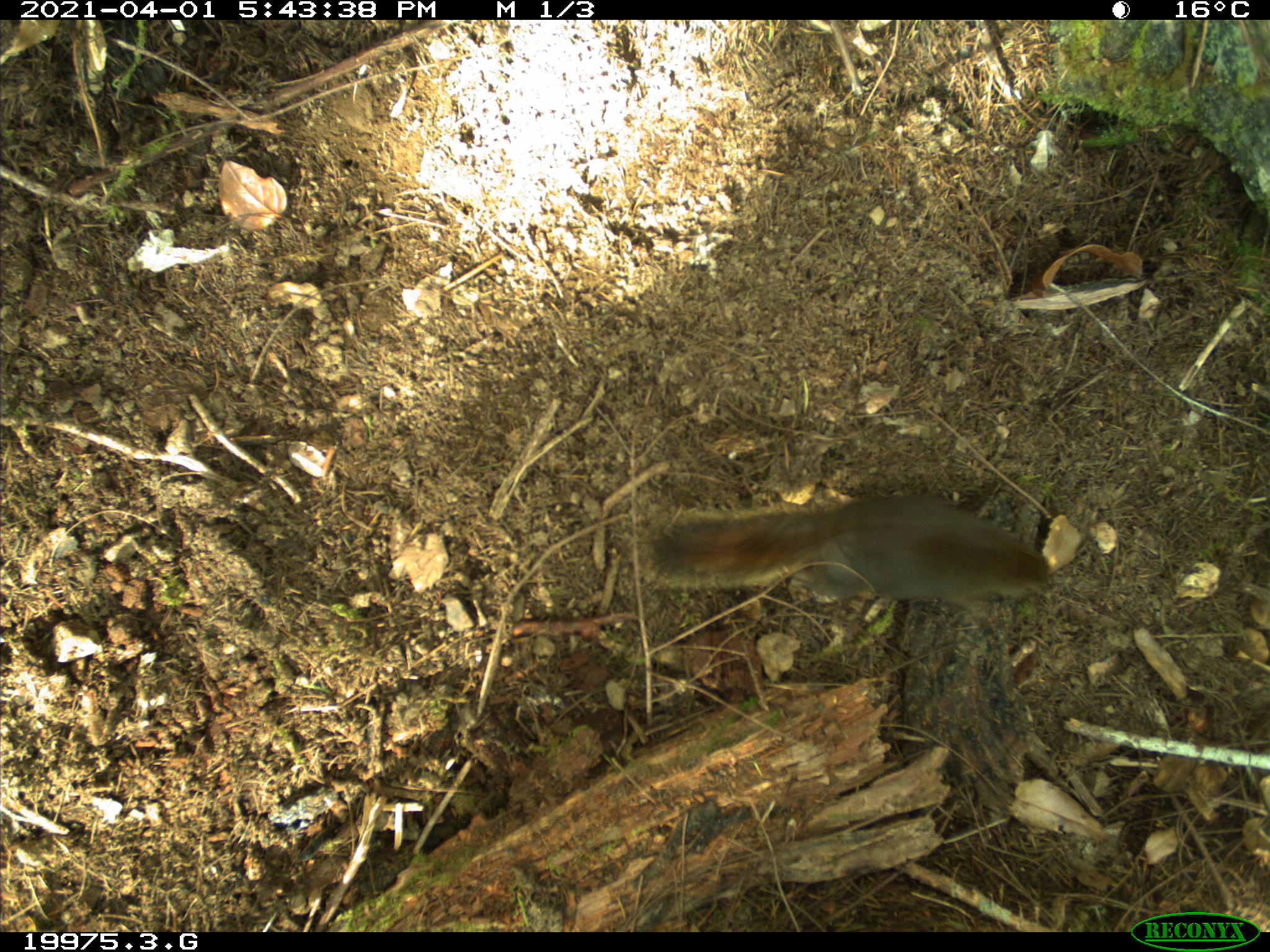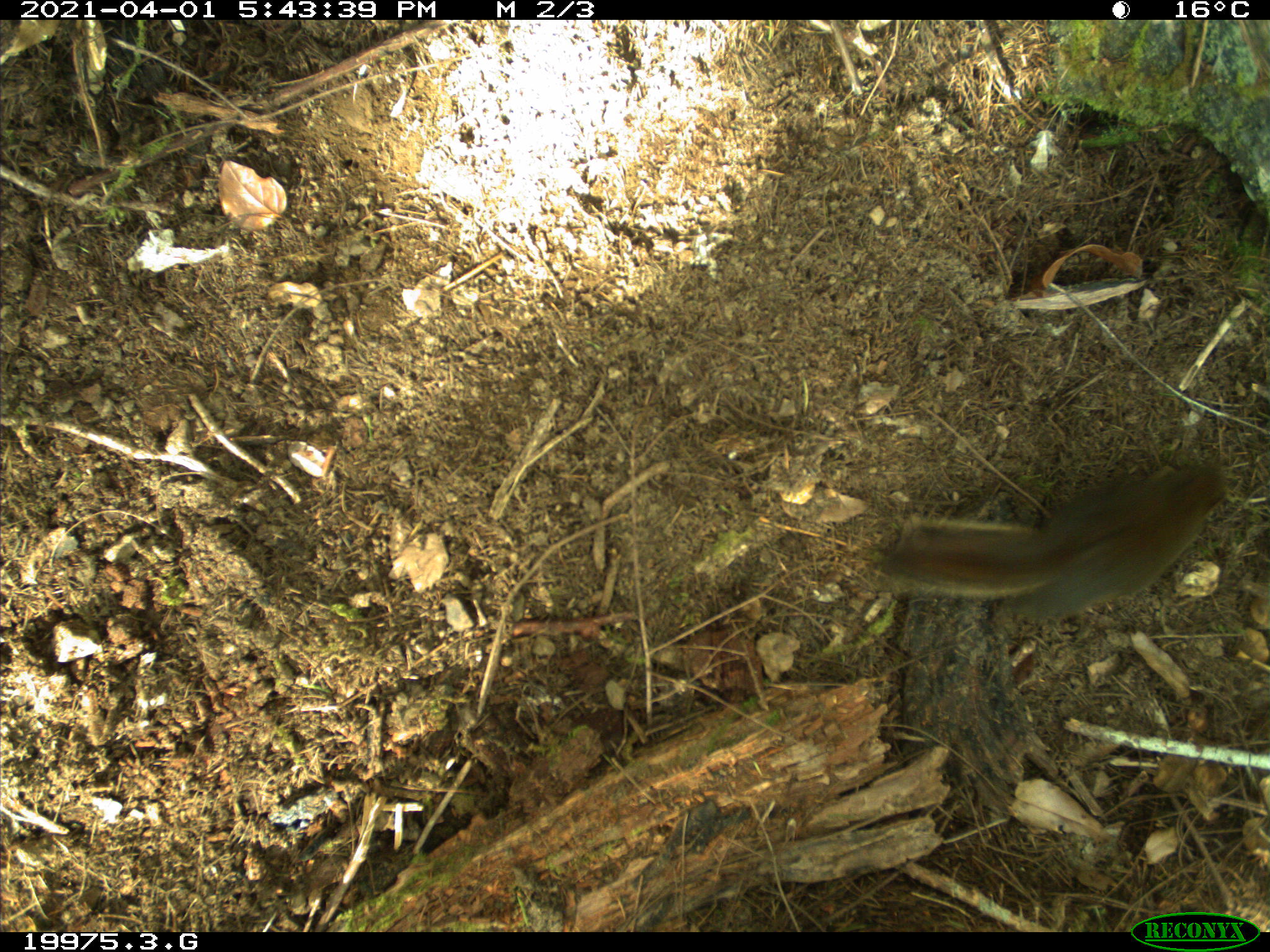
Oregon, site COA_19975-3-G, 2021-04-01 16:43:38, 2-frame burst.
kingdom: Animalia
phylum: Chordata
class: Mammalia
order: Rodentia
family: Sciuridae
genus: Tamiasciurus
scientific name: Tamiasciurus douglasii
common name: douglas squirrel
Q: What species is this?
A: Douglas squirrel (Tamiasciurus douglasii).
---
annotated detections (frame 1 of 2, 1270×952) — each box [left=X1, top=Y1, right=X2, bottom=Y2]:
douglas squirrel: [left=641, top=486, right=1062, bottom=618]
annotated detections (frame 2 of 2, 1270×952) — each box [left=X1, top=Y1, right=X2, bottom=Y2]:
douglas squirrel: [left=861, top=453, right=1229, bottom=634]